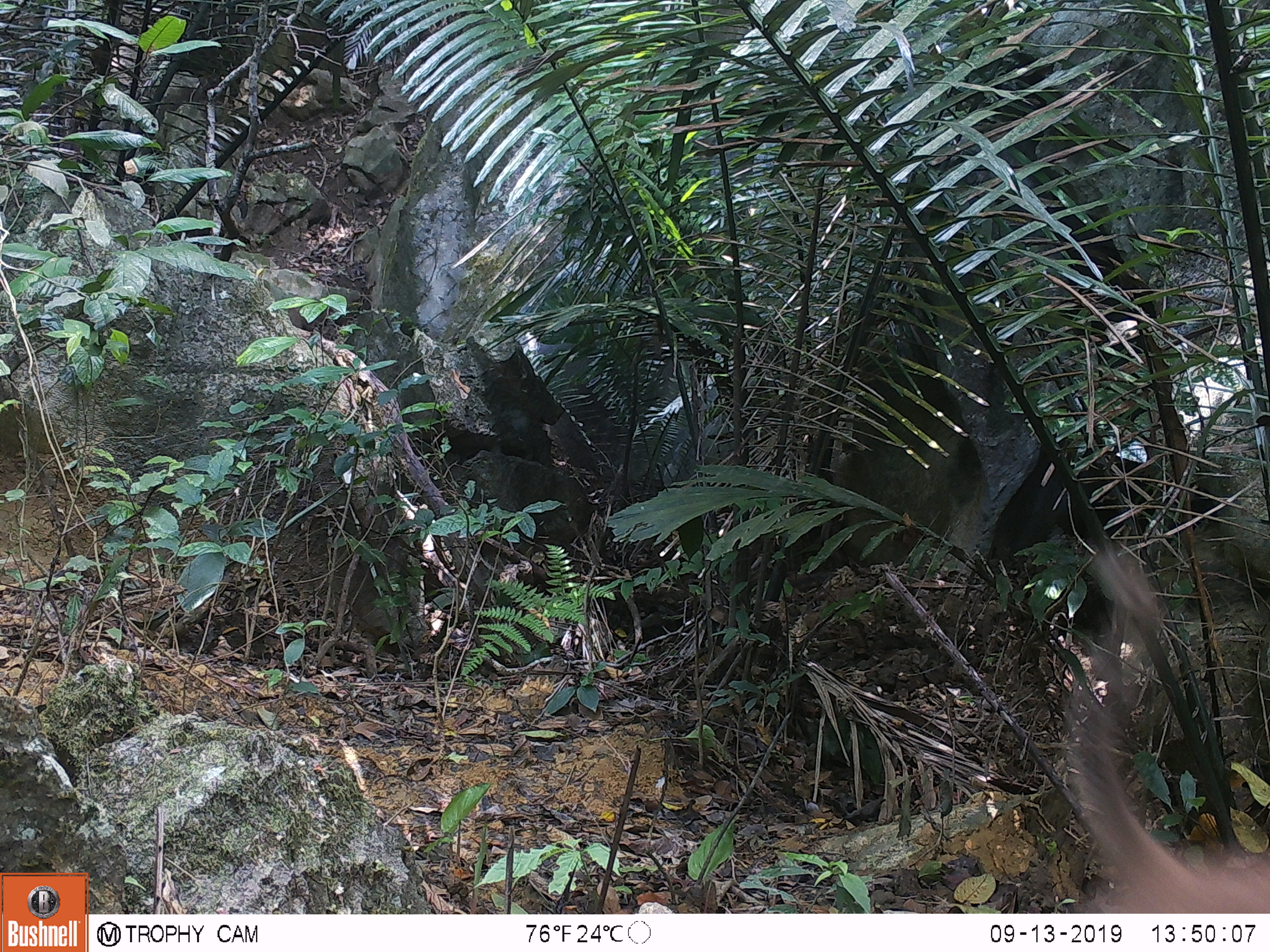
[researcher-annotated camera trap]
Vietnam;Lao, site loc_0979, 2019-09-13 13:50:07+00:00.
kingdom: Animalia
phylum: Chordata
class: Mammalia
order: Primates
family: Cercopithecidae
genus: Macaca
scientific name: Macaca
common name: macaque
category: macaque not stump tailed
Macaque not stump tailed (macaque) (Macaca). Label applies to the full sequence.